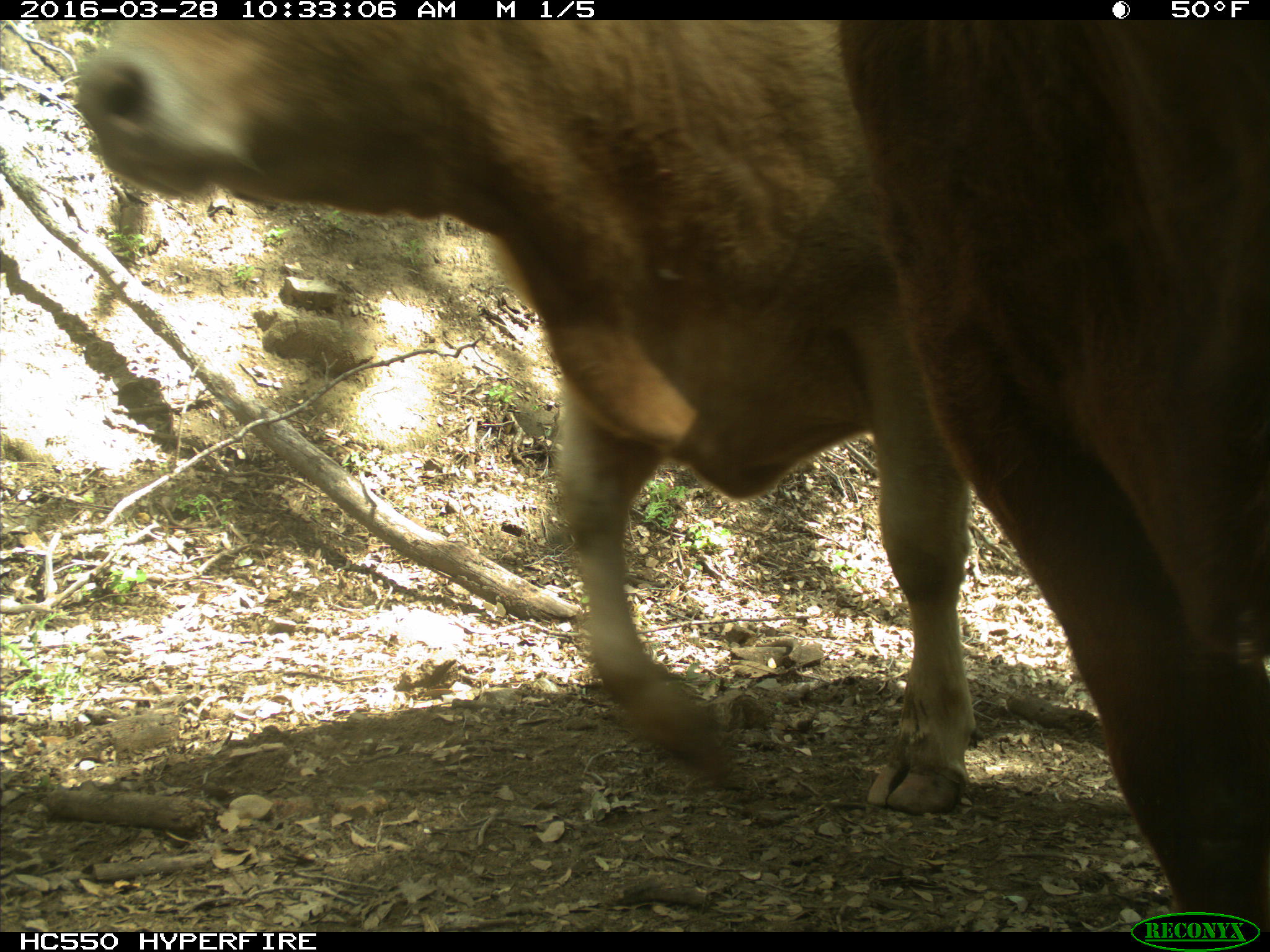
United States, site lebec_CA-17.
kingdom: Animalia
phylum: Chordata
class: Mammalia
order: Artiodactyla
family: Bovidae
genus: Bos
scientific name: Bos taurus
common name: domestic cow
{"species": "Bos taurus (domestic cow)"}